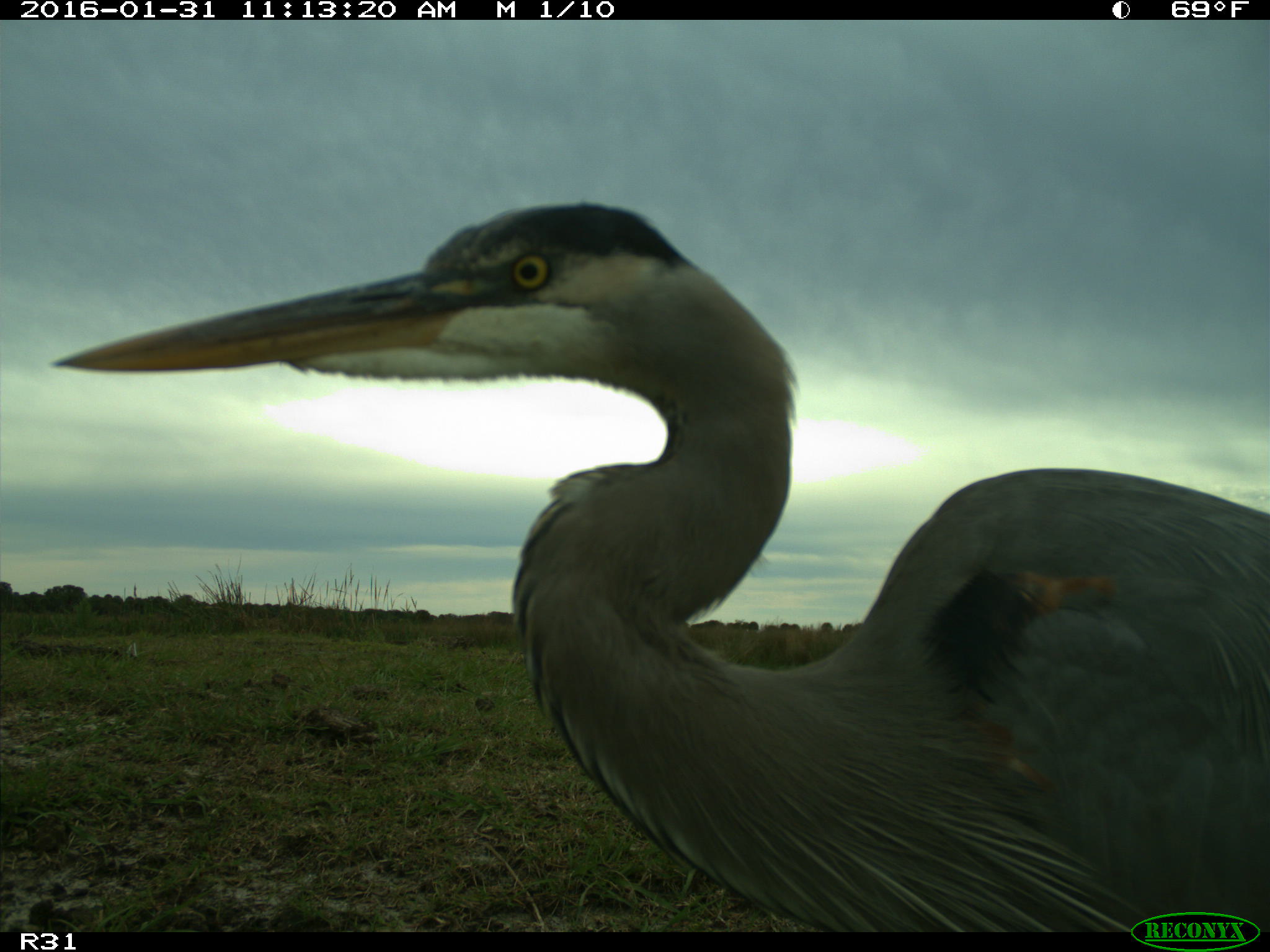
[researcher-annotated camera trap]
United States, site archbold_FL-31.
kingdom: Animalia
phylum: Chordata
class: Aves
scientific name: Aves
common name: birds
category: unidentified bird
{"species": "unidentified bird (birds) (Aves)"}